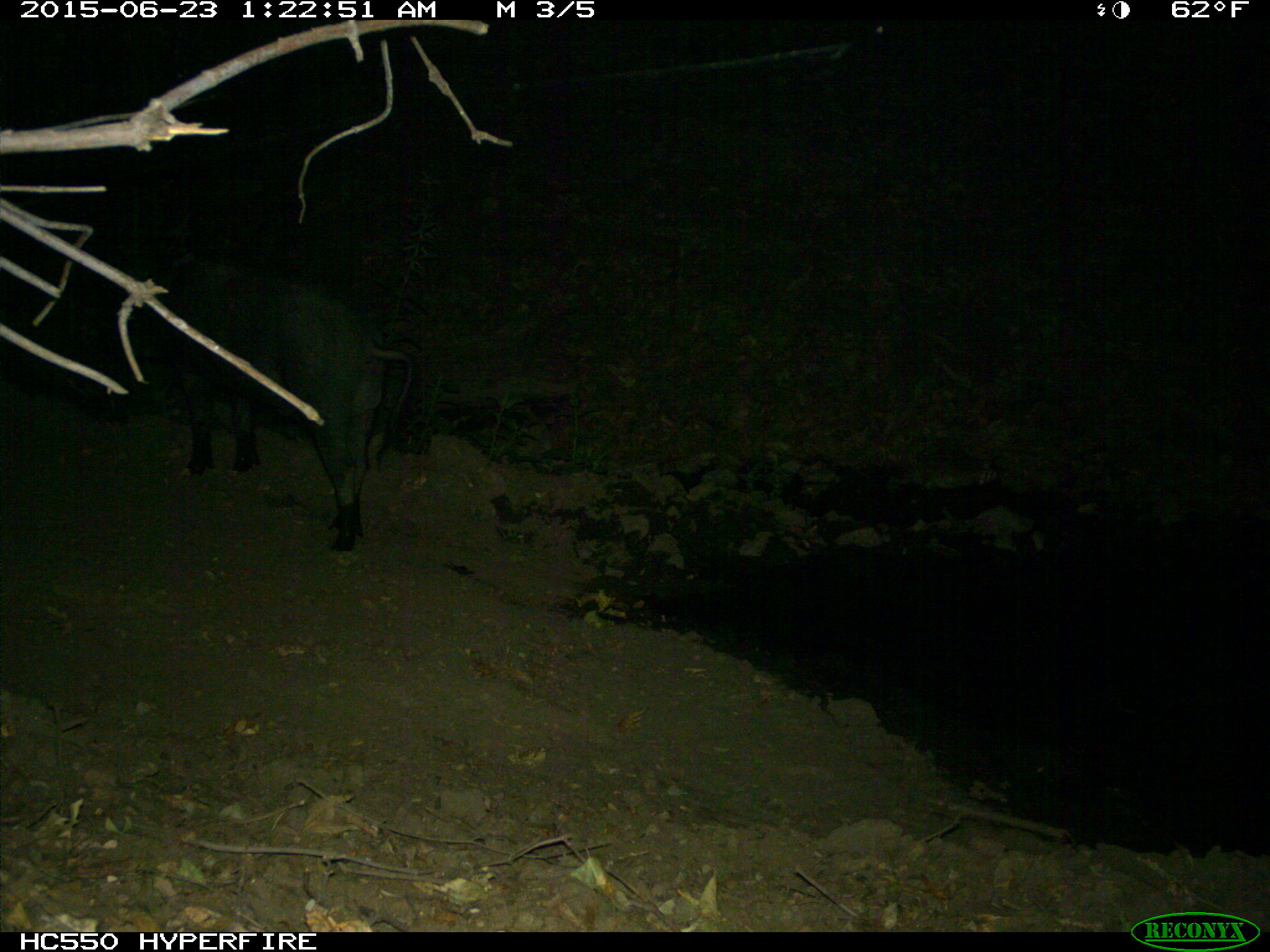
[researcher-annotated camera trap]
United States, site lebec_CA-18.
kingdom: Animalia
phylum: Chordata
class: Mammalia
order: Artiodactyla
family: Suidae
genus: Sus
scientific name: Sus scrofa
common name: wild boar